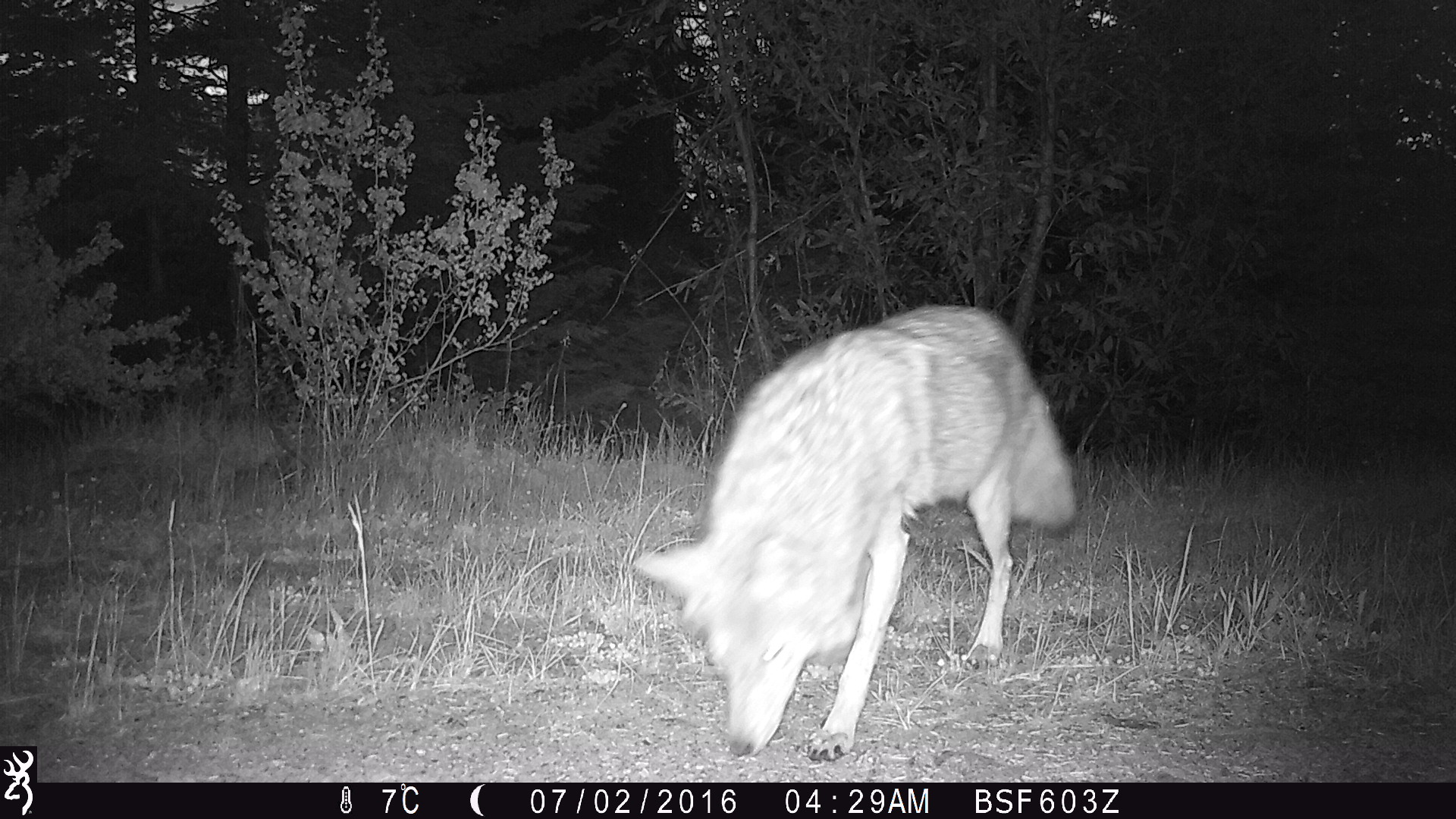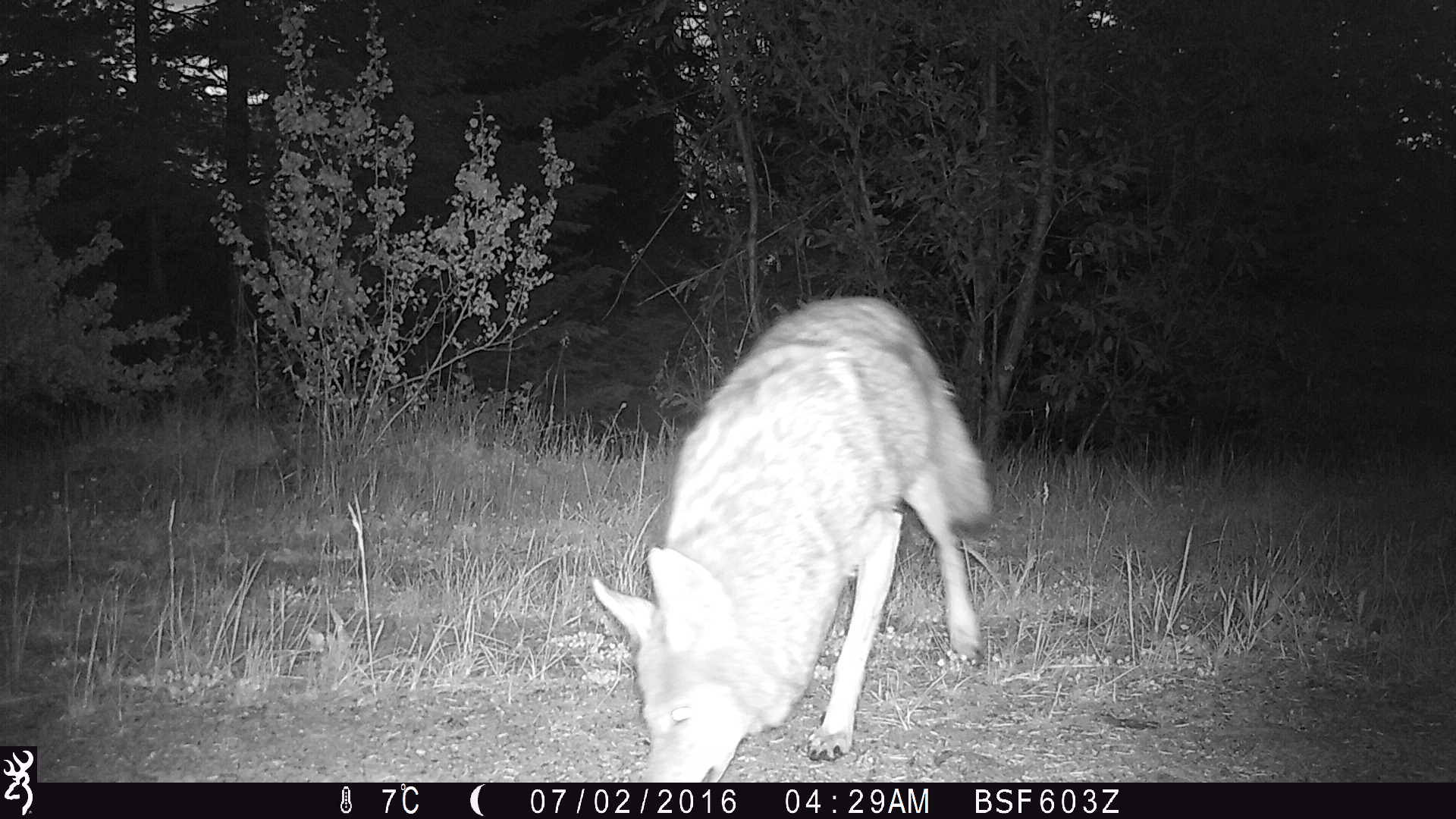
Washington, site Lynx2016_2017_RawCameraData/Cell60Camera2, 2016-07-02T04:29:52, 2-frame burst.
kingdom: Animalia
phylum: Chordata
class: Mammalia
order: Carnivora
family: Canidae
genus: Canis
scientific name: Canis latrans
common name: coyote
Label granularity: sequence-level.